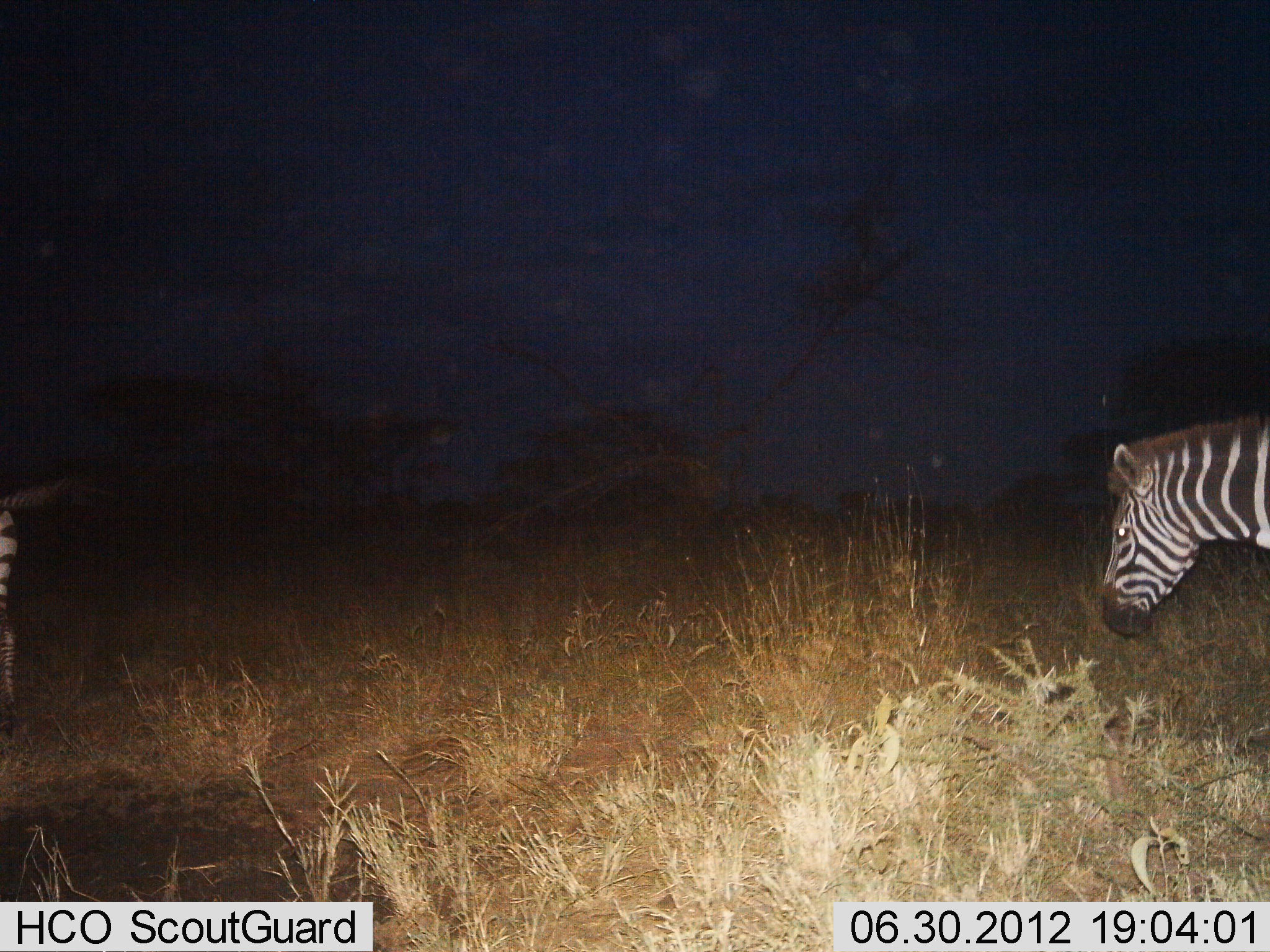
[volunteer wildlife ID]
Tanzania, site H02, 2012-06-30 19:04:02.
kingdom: Animalia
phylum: Chordata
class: Mammalia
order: Perissodactyla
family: Equidae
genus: Equus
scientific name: Equus quagga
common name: plains zebra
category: zebra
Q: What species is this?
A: Zebra (plains zebra) (Equus quagga).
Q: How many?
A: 2.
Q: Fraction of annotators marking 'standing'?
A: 60%.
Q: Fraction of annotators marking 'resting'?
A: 0%.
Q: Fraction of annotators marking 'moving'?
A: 50%.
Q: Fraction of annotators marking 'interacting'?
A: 0%.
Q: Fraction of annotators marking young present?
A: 0%.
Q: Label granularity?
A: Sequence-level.